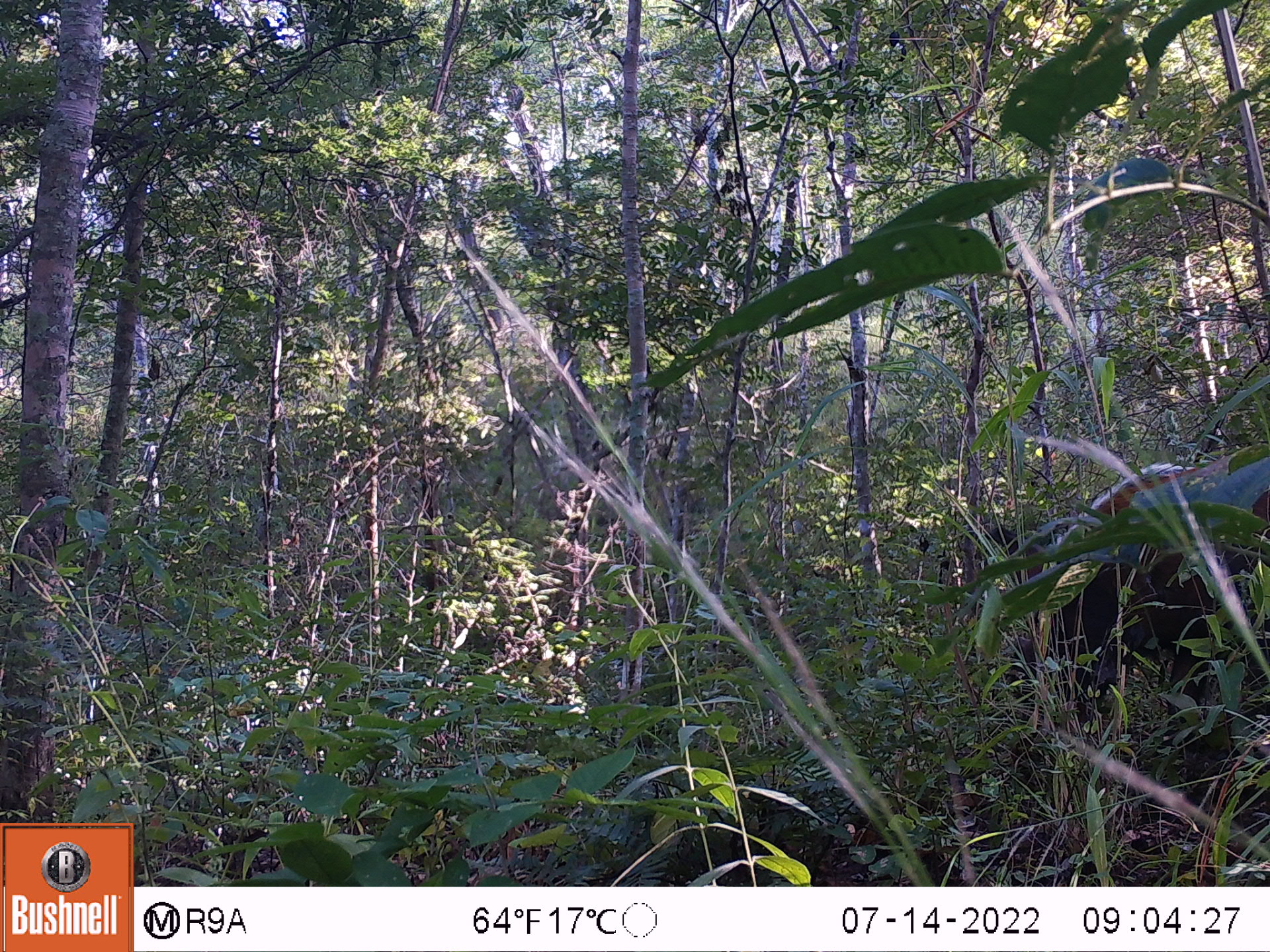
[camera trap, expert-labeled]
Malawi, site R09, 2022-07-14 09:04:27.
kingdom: Animalia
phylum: Chordata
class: Mammalia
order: Artiodactyla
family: Suidae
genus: Potamochoerus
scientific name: Potamochoerus larvatus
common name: bushpig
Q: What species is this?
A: Bushpig (Potamochoerus larvatus).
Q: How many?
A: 2.